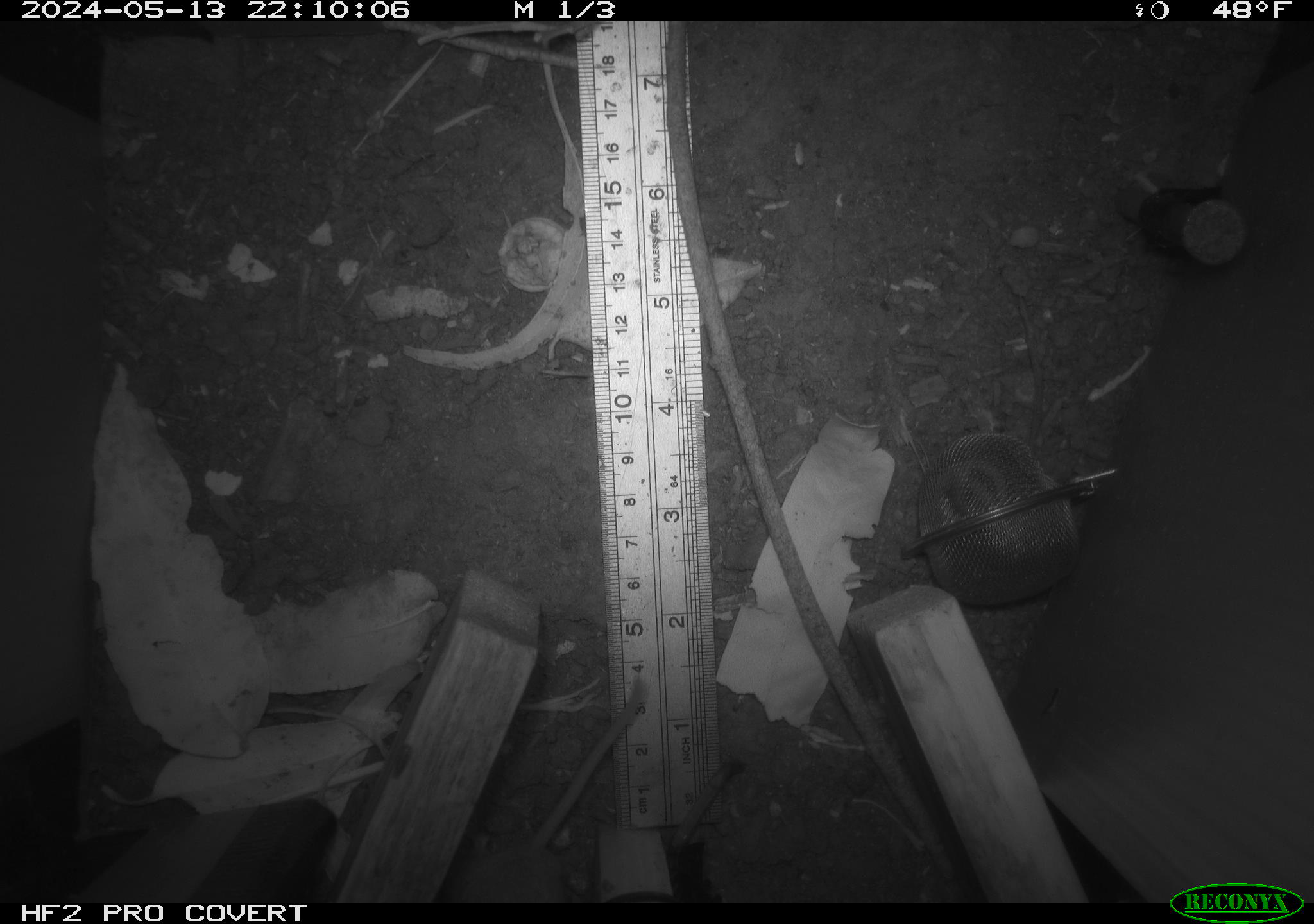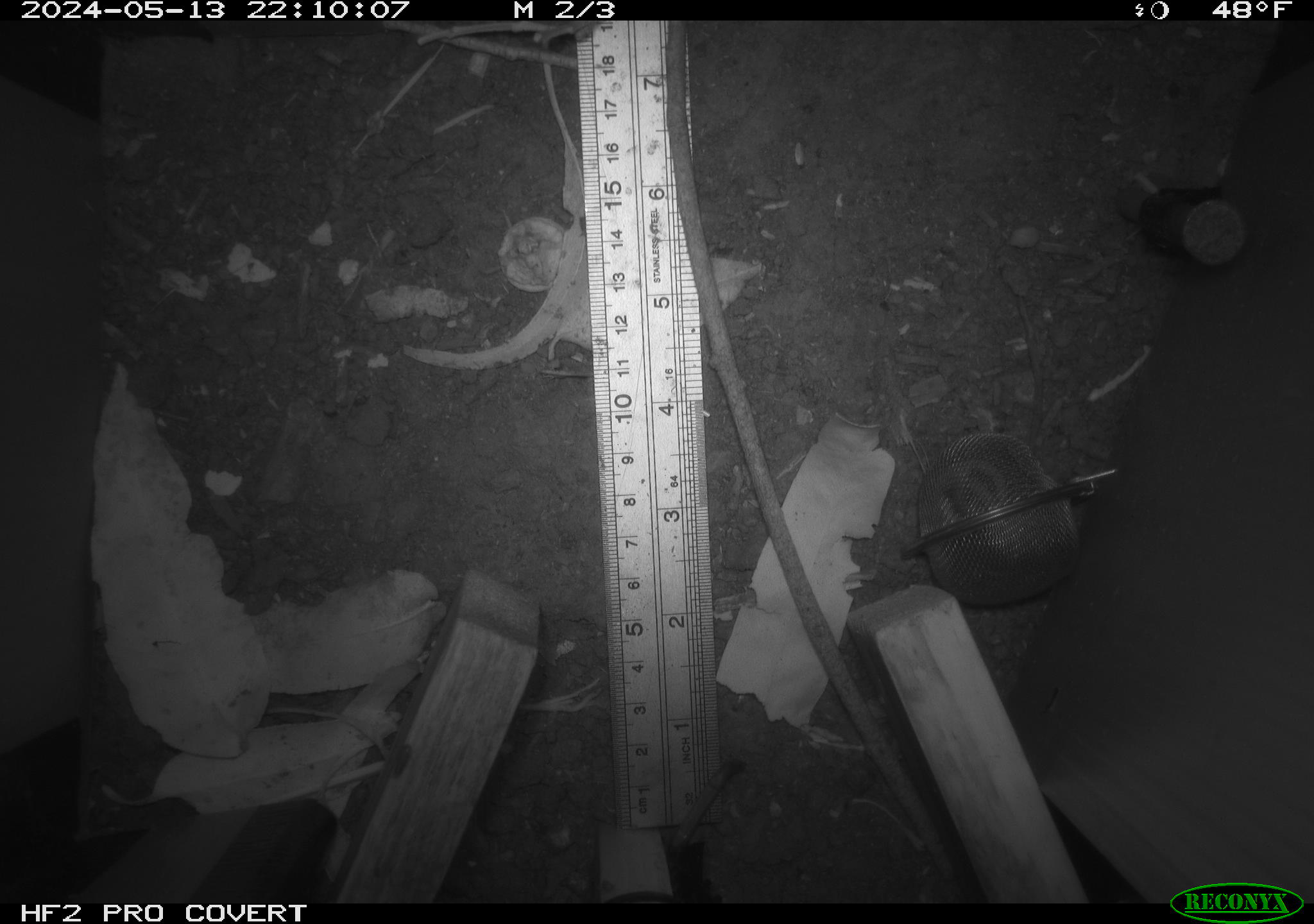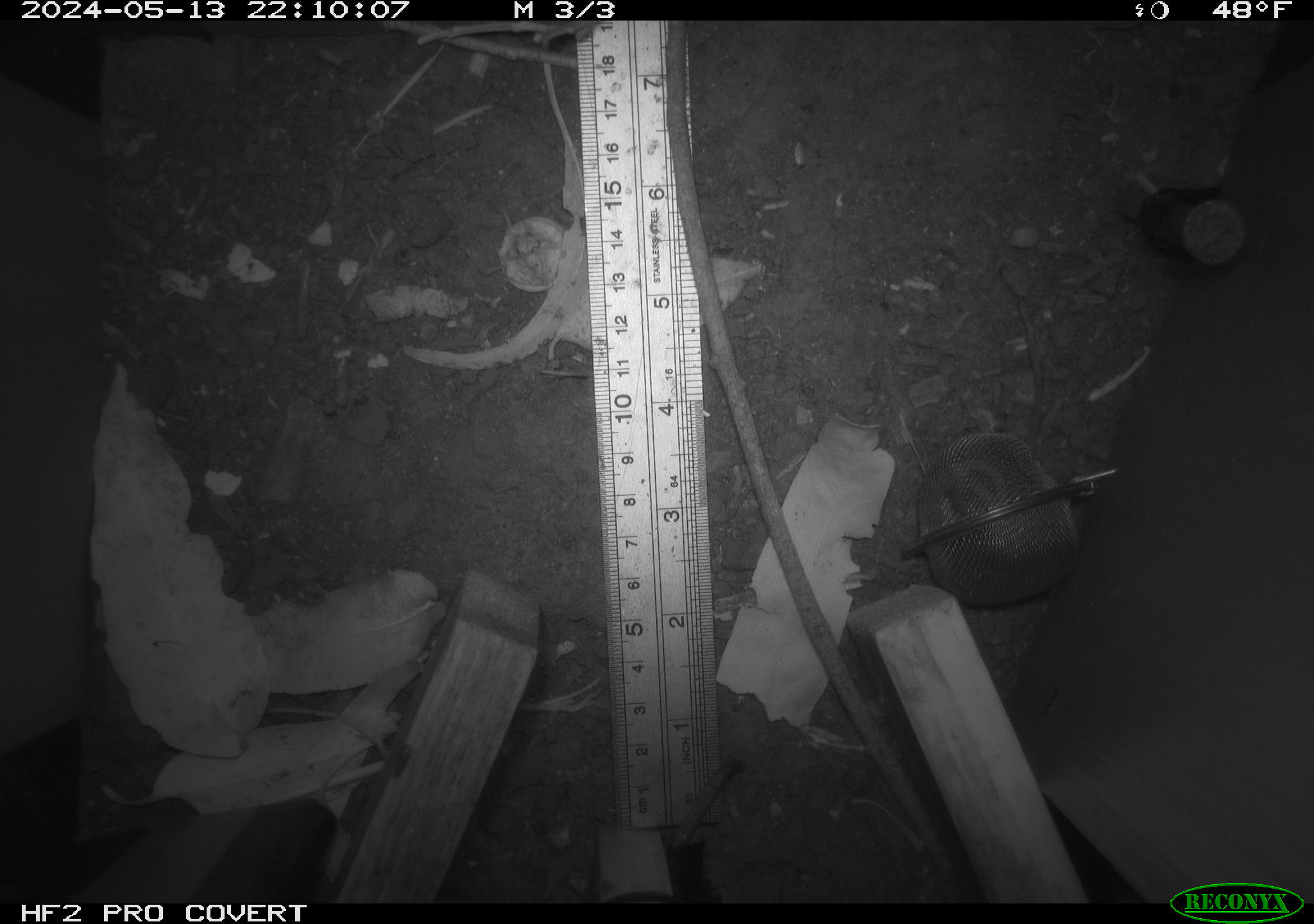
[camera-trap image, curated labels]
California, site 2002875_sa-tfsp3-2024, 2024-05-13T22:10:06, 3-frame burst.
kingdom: Animalia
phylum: Chordata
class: Mammalia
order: Rodentia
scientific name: Rodentia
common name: mouse species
Mouse species (Rodentia).